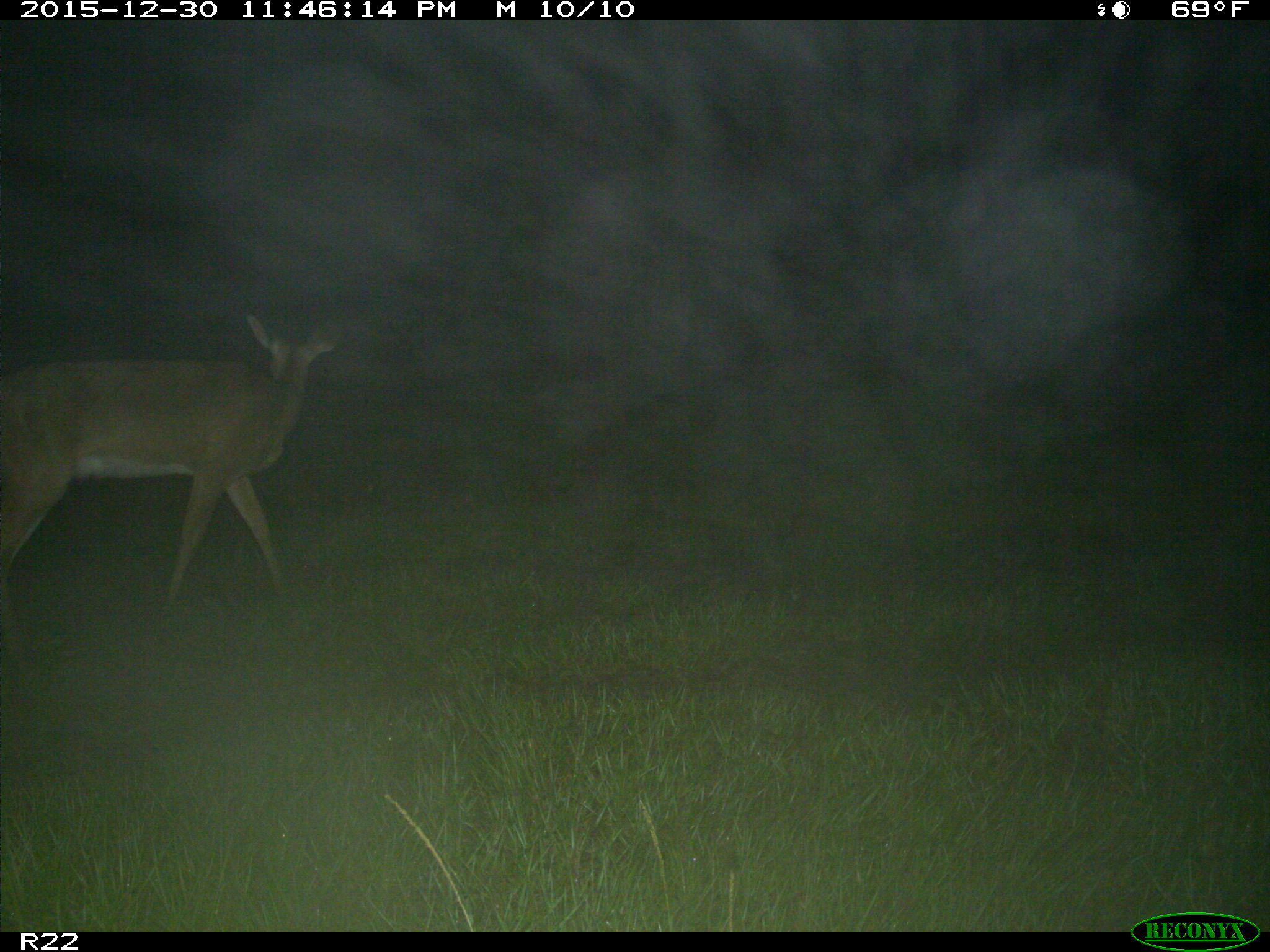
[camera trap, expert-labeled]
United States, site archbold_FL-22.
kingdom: Animalia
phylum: Chordata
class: Mammalia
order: Artiodactyla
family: Cervidae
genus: Odocoileus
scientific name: Odocoileus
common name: deer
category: unidentified deer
Unidentified deer (deer) (Odocoileus).